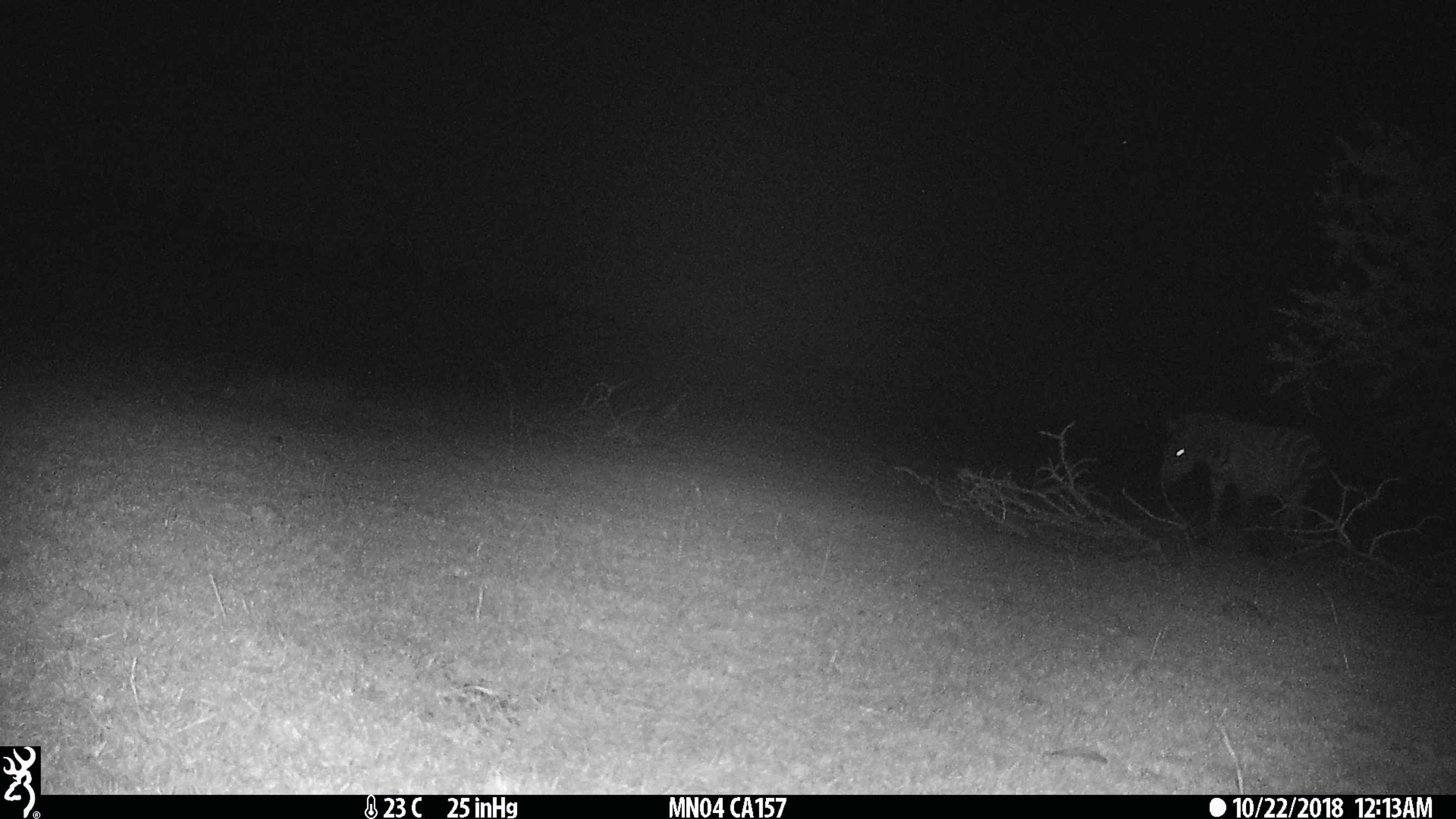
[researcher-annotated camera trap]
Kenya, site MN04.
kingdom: Animalia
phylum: Chordata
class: Mammalia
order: Perissodactyla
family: Equidae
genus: Equus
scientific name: Equus quagga burchellii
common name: burchell's zebra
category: zebra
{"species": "zebra (burchell's zebra) (Equus quagga burchellii)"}